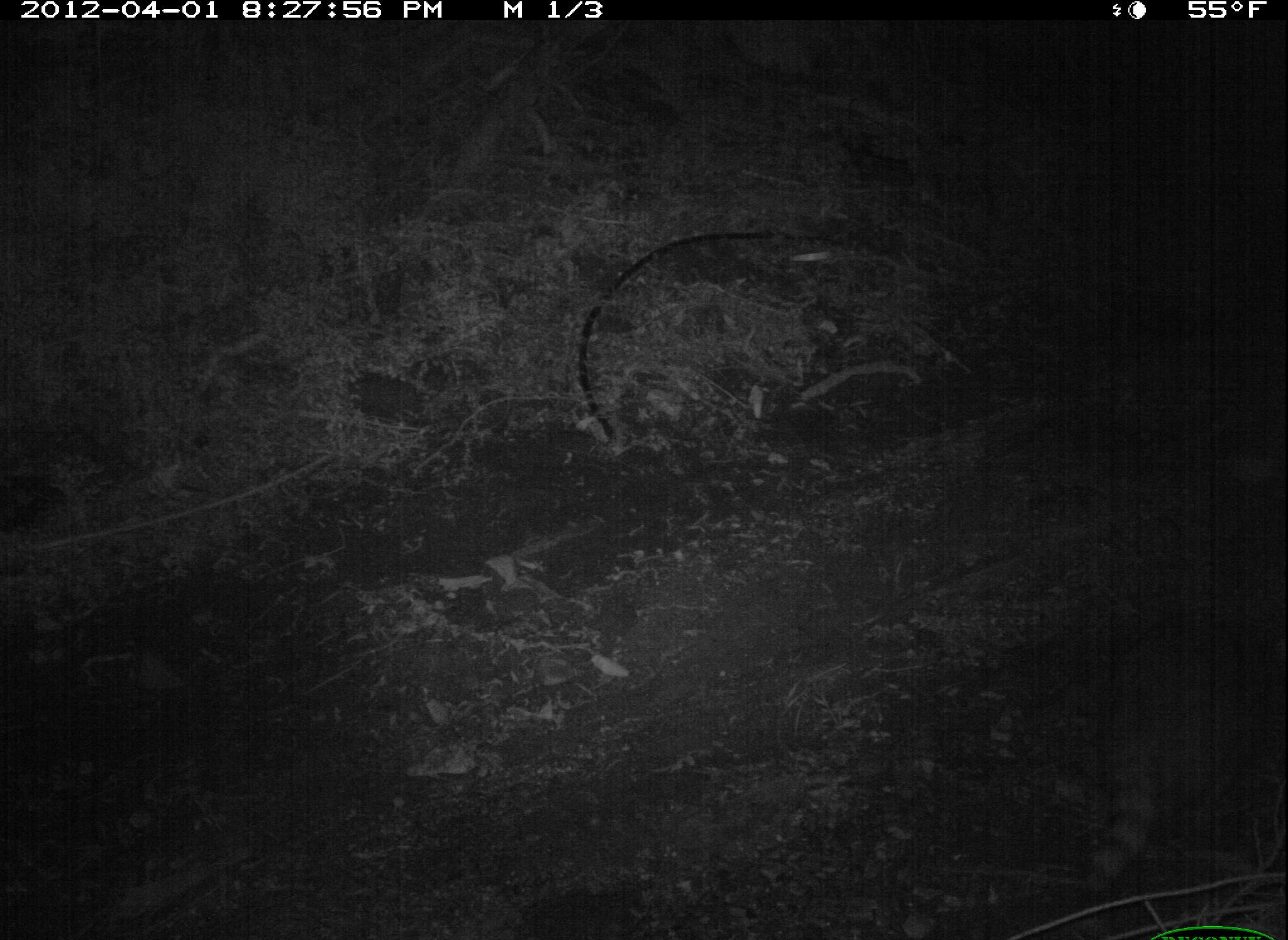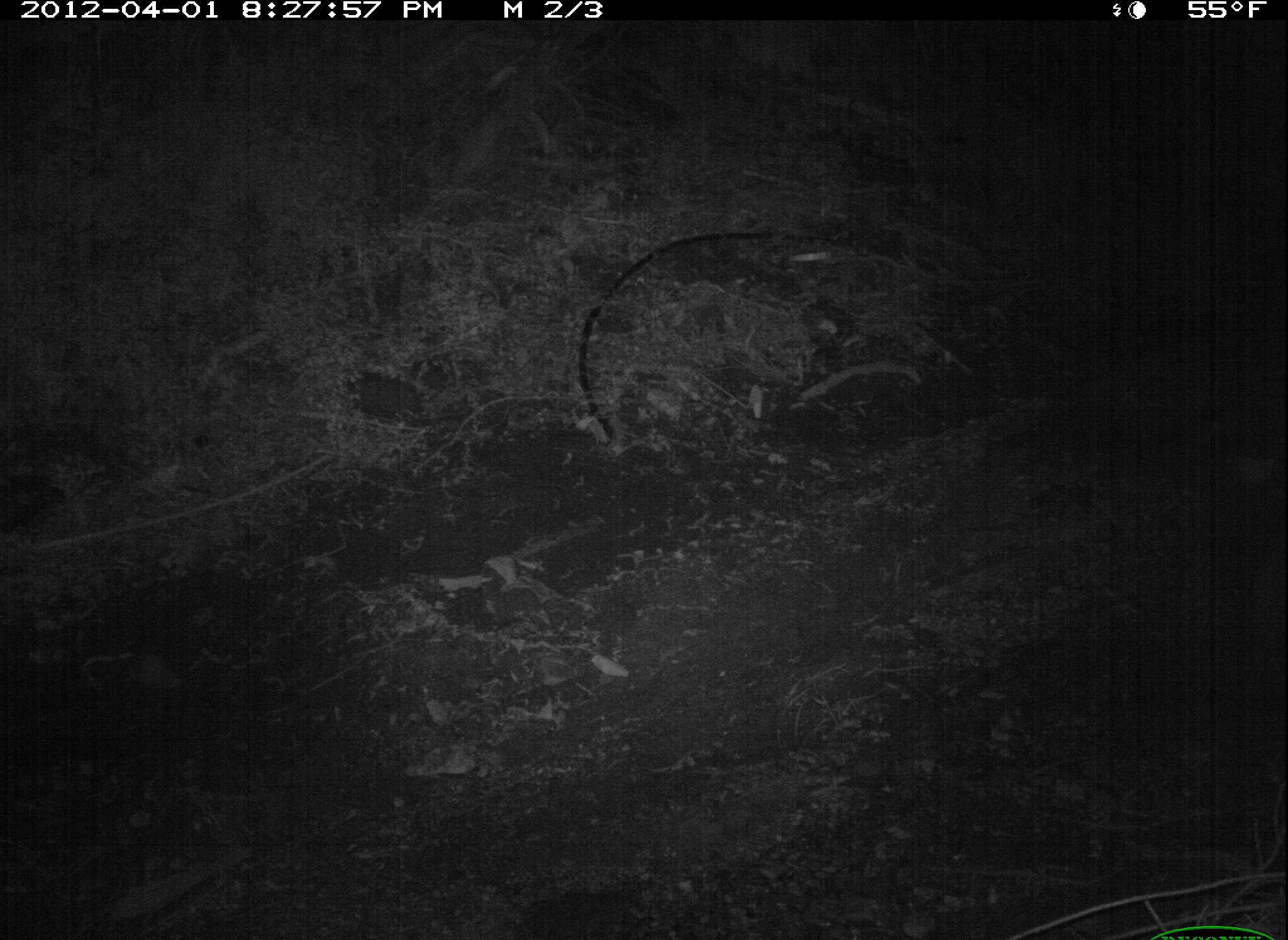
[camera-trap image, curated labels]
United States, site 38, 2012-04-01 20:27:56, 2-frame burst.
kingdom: Animalia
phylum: Chordata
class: Mammalia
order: Carnivora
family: Procyonidae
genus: Procyon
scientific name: Procyon lotor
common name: raccoon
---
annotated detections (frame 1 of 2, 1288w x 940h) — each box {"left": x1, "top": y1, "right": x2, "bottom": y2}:
raccoon: {"left": 1063, "top": 628, "right": 1264, "bottom": 916}